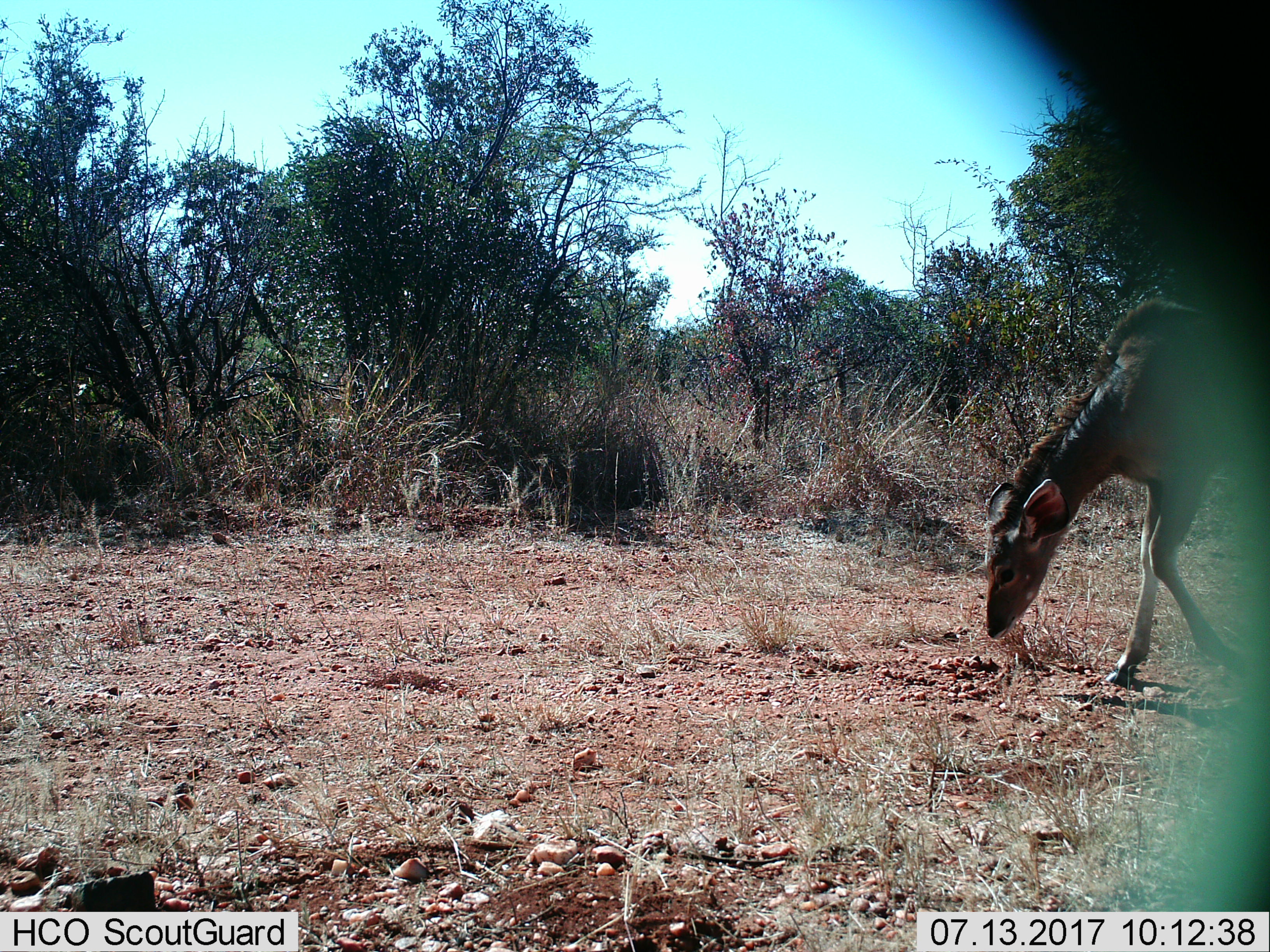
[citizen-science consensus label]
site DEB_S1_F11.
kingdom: Animalia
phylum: Chordata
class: Mammalia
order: Artiodactyla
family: Bovidae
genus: Tragelaphus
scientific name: Tragelaphus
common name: kudu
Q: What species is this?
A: Kudu (Tragelaphus).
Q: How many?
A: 1.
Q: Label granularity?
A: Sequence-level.